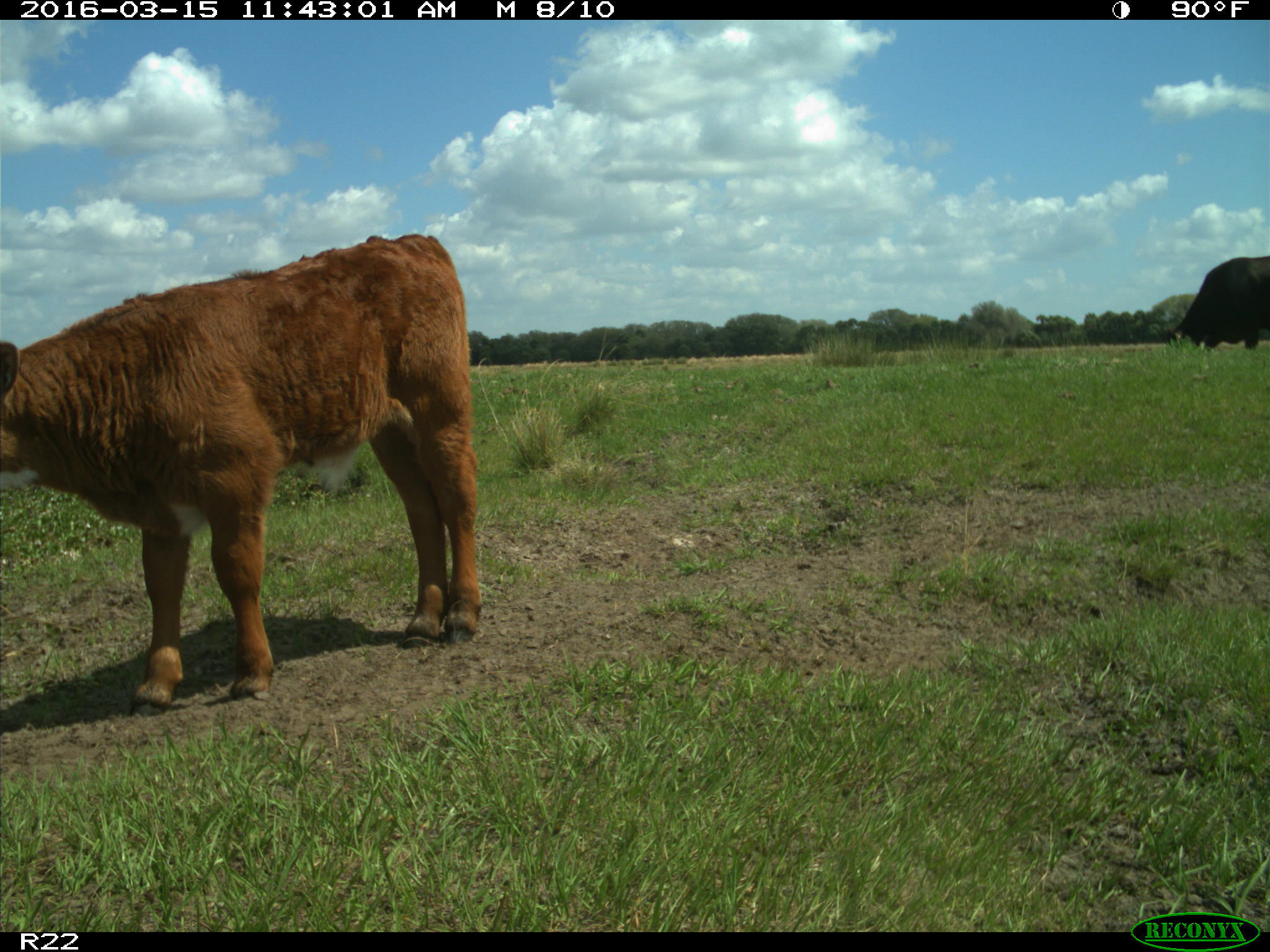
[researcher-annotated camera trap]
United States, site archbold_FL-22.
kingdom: Animalia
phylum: Chordata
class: Mammalia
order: Artiodactyla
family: Bovidae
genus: Bos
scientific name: Bos taurus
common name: domestic cow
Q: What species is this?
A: Bos taurus (domestic cow).